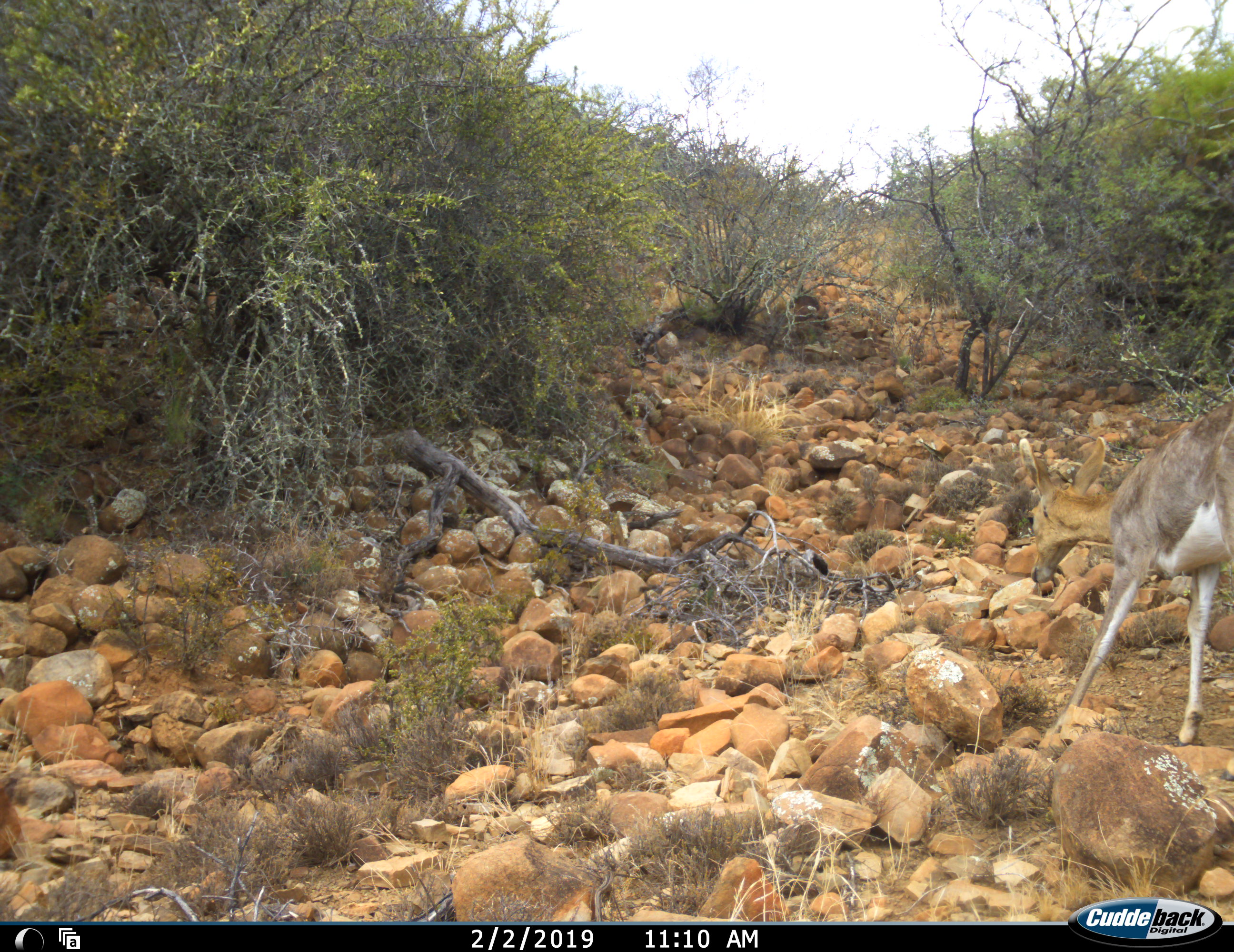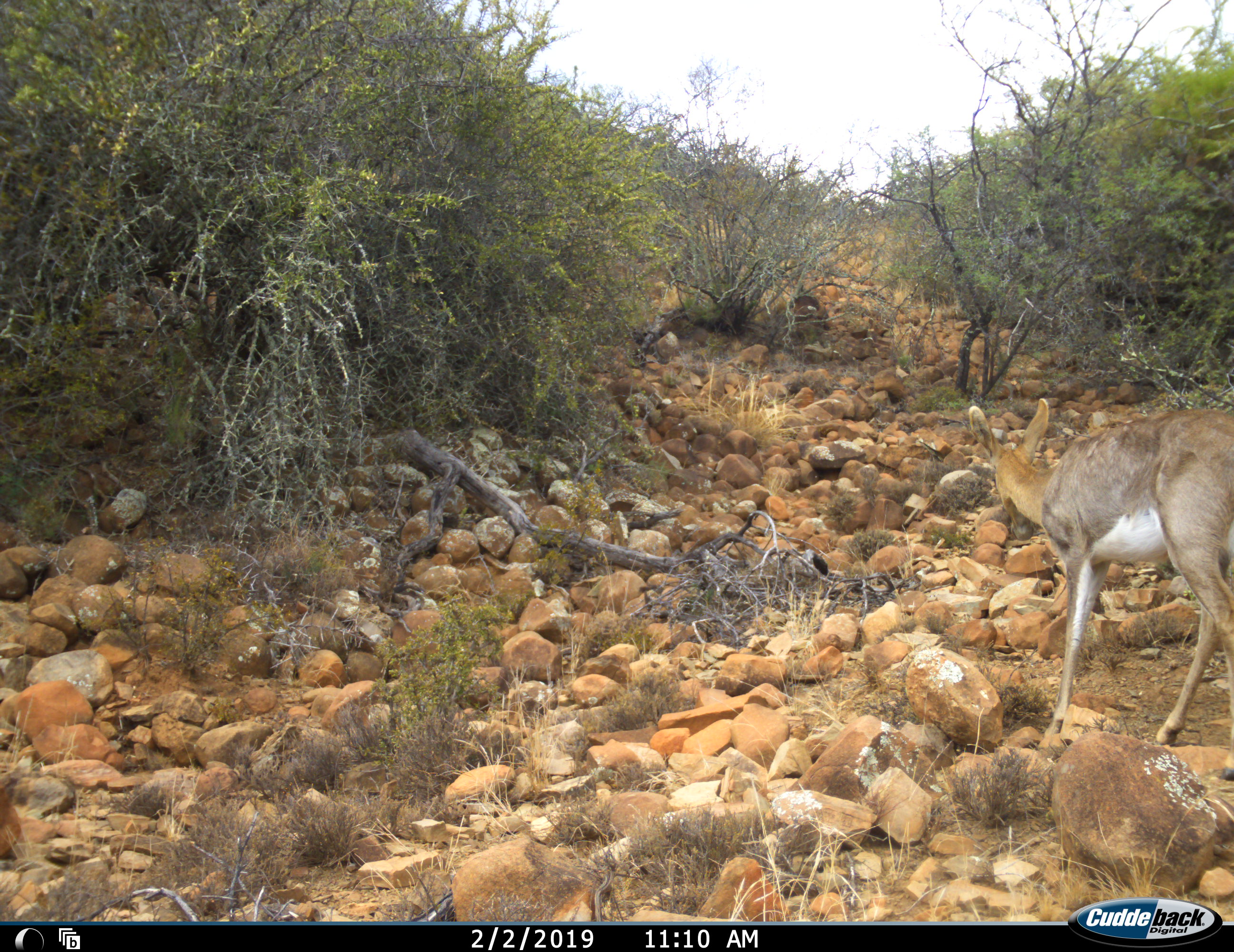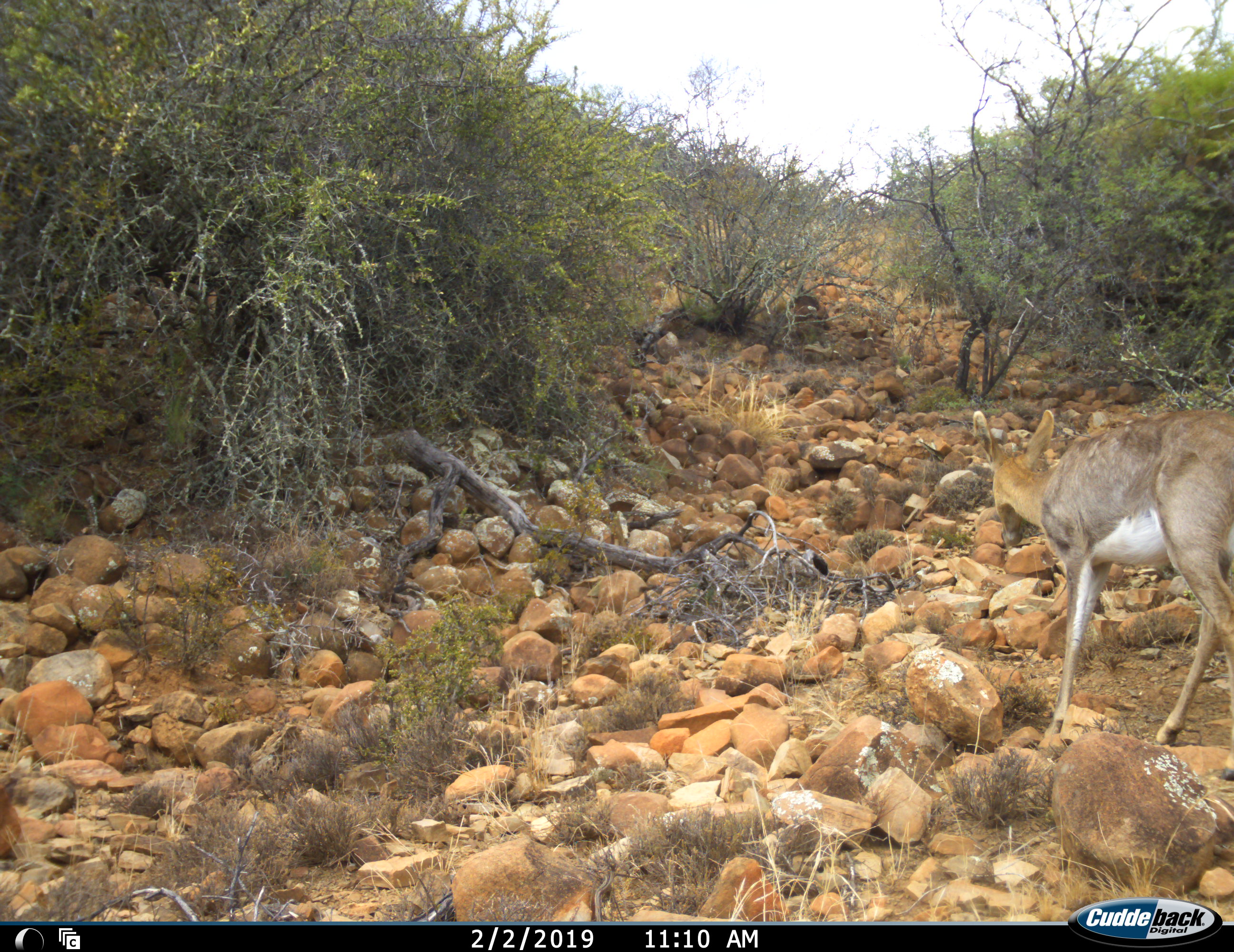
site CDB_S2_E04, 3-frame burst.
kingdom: Animalia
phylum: Chordata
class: Mammalia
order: Artiodactyla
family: Bovidae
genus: Redunca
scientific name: Redunca fulvorufula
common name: mountain reedbuck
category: reedbuckmountain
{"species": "reedbuckmountain (mountain reedbuck) (Redunca fulvorufula)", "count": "1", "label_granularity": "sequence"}